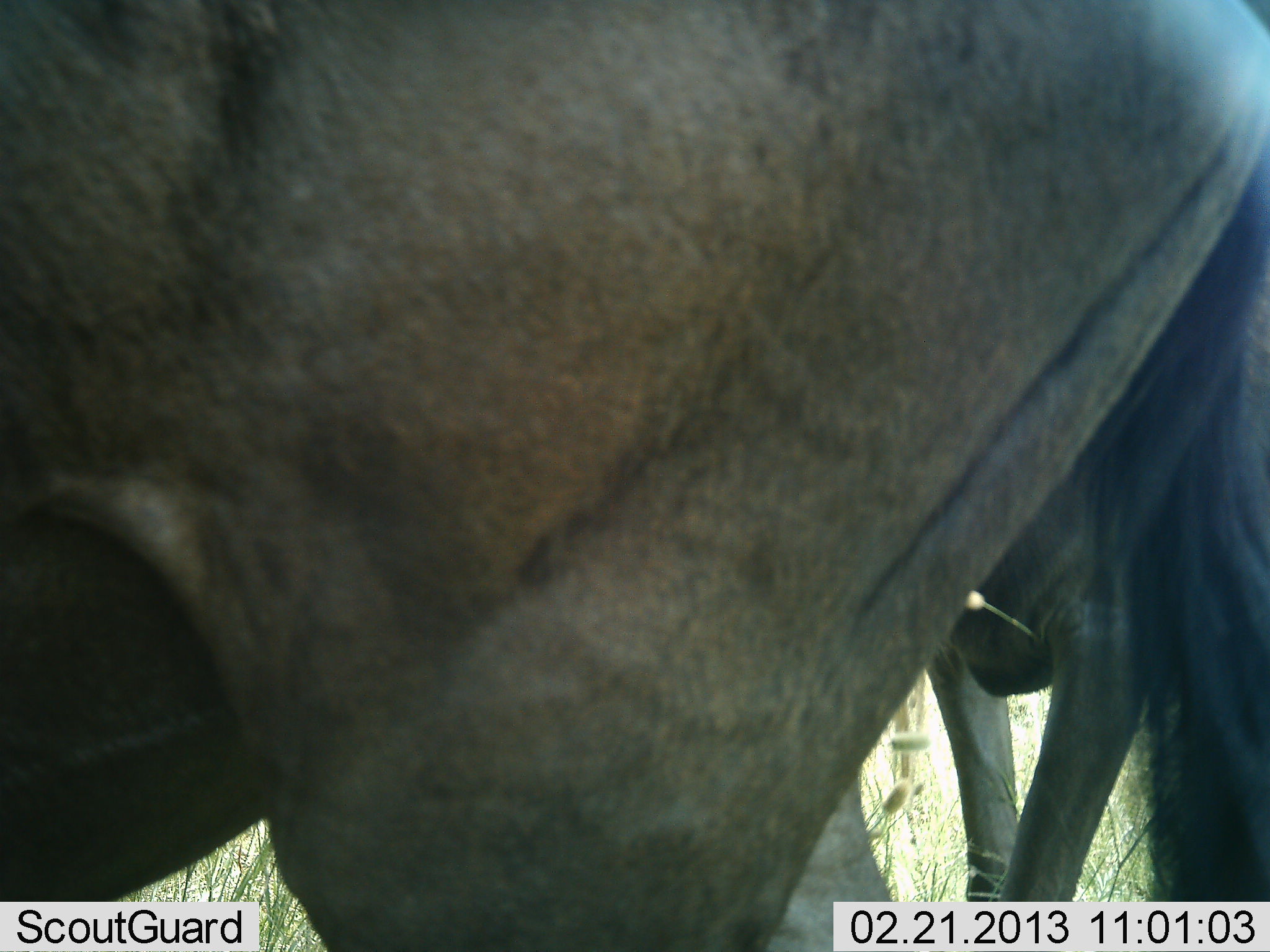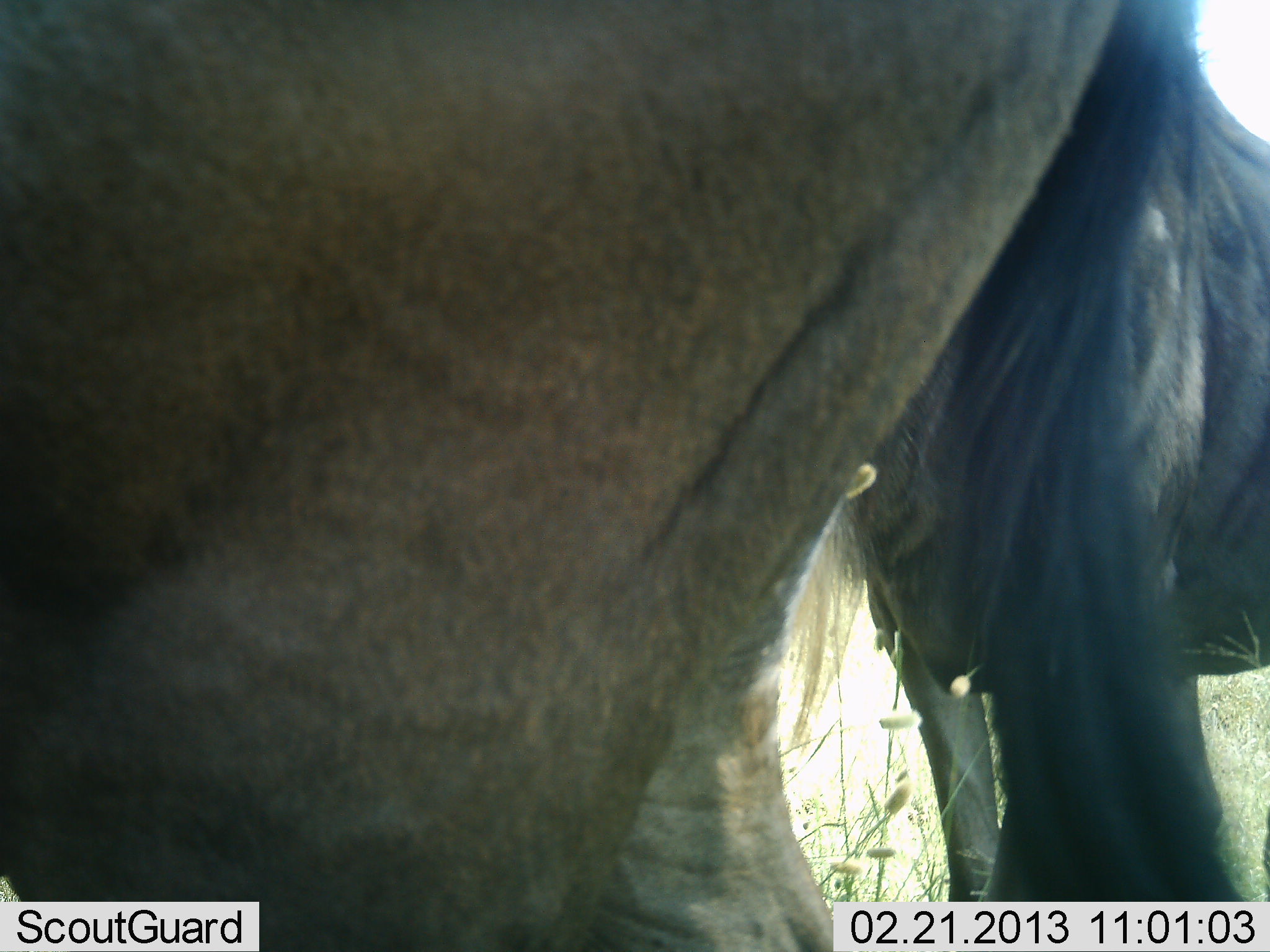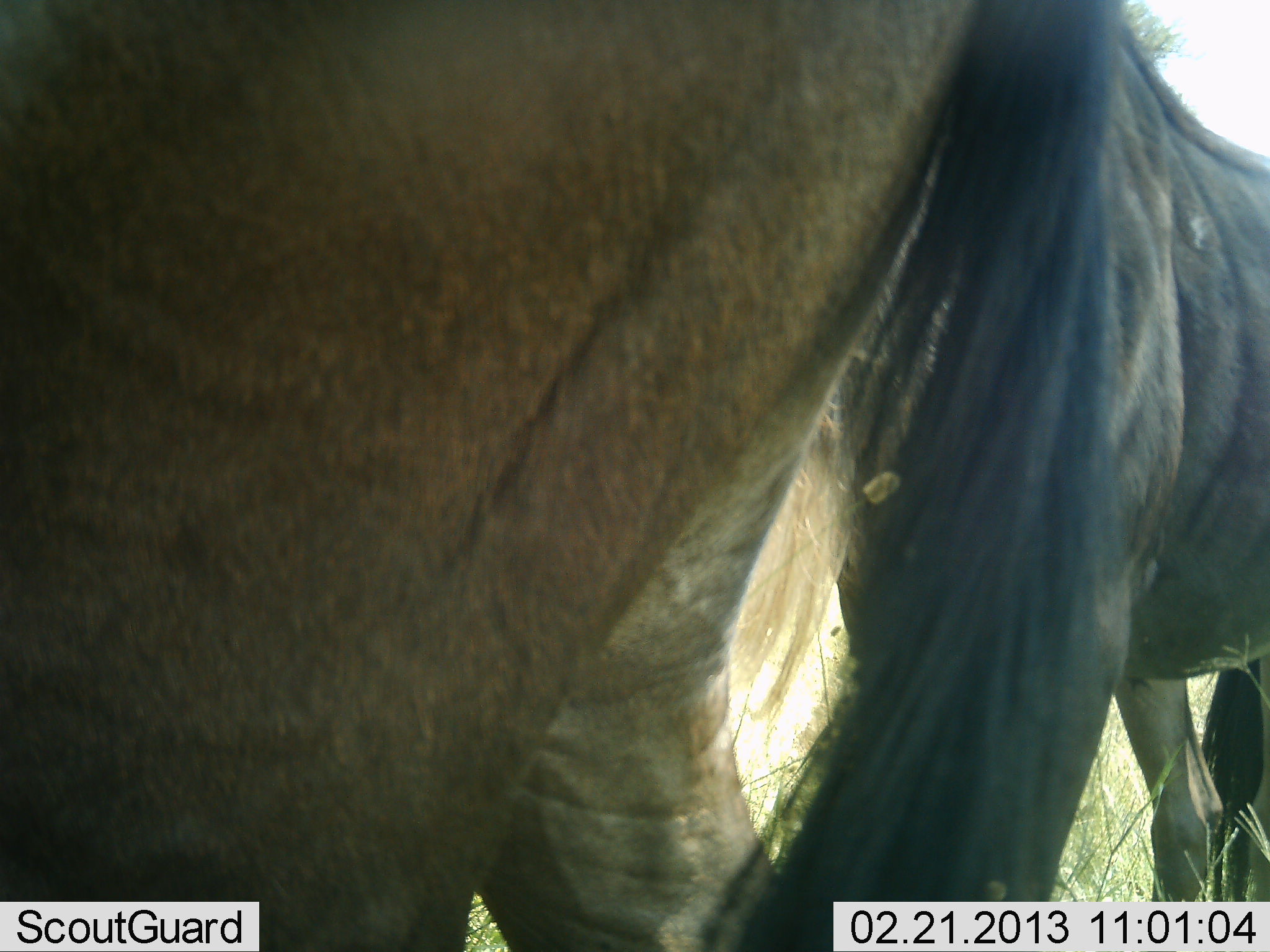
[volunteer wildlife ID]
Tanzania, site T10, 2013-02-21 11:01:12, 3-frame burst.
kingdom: Animalia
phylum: Chordata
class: Mammalia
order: Artiodactyla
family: Bovidae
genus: Connochaetes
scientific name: Connochaetes taurinus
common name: blue wildebeest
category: wildebeest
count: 2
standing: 68%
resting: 5%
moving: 37%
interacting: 0%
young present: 0%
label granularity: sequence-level